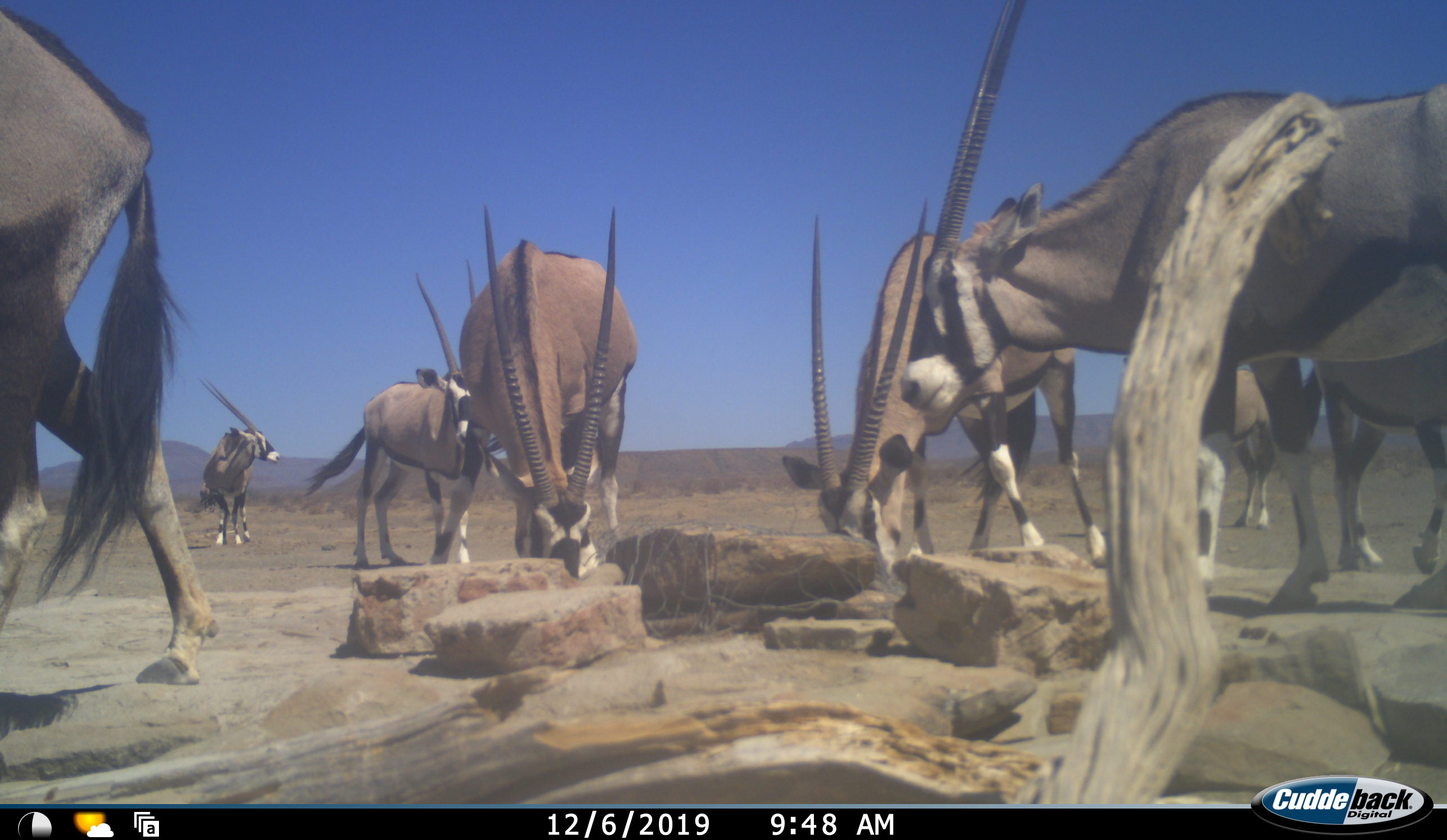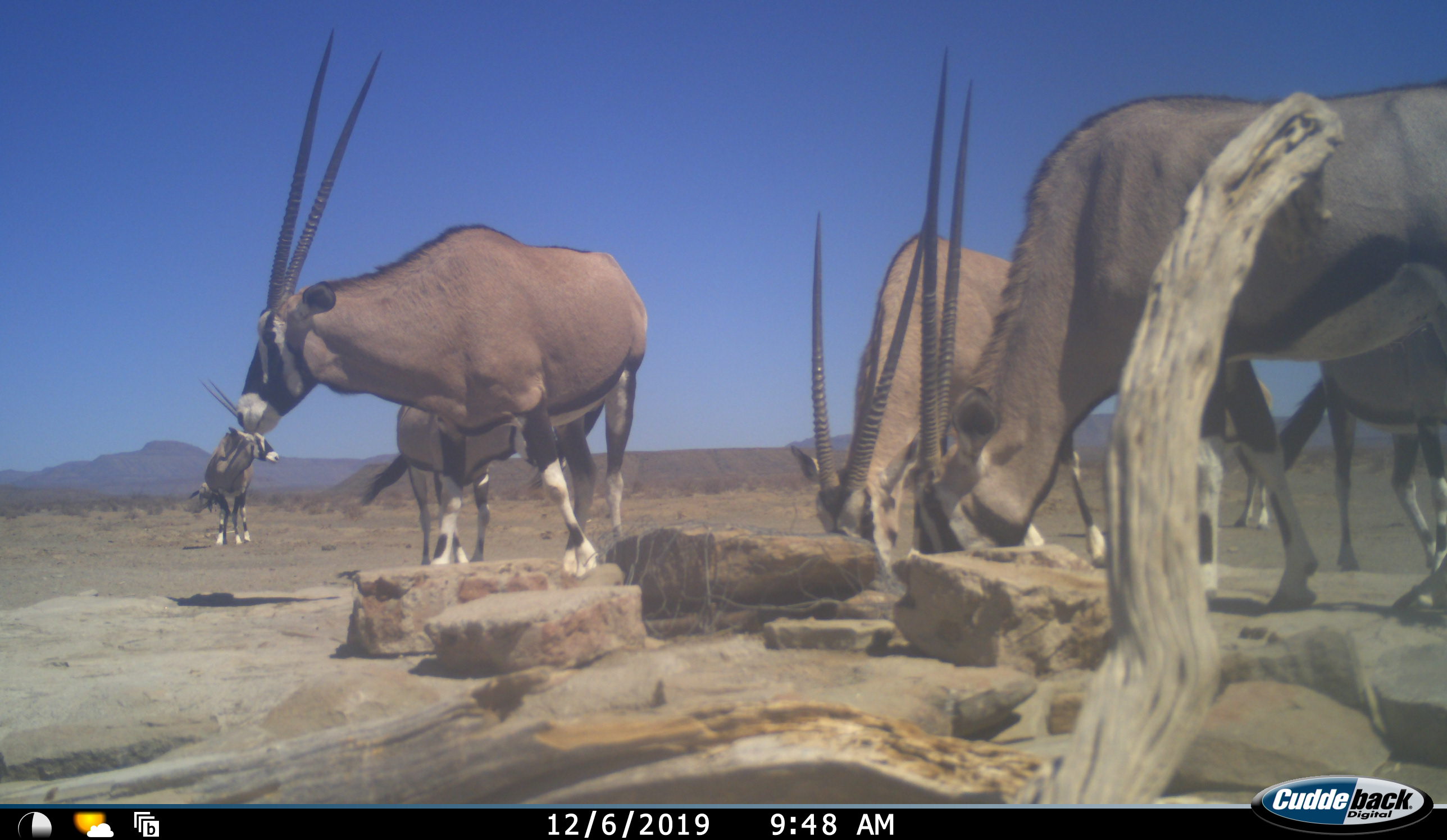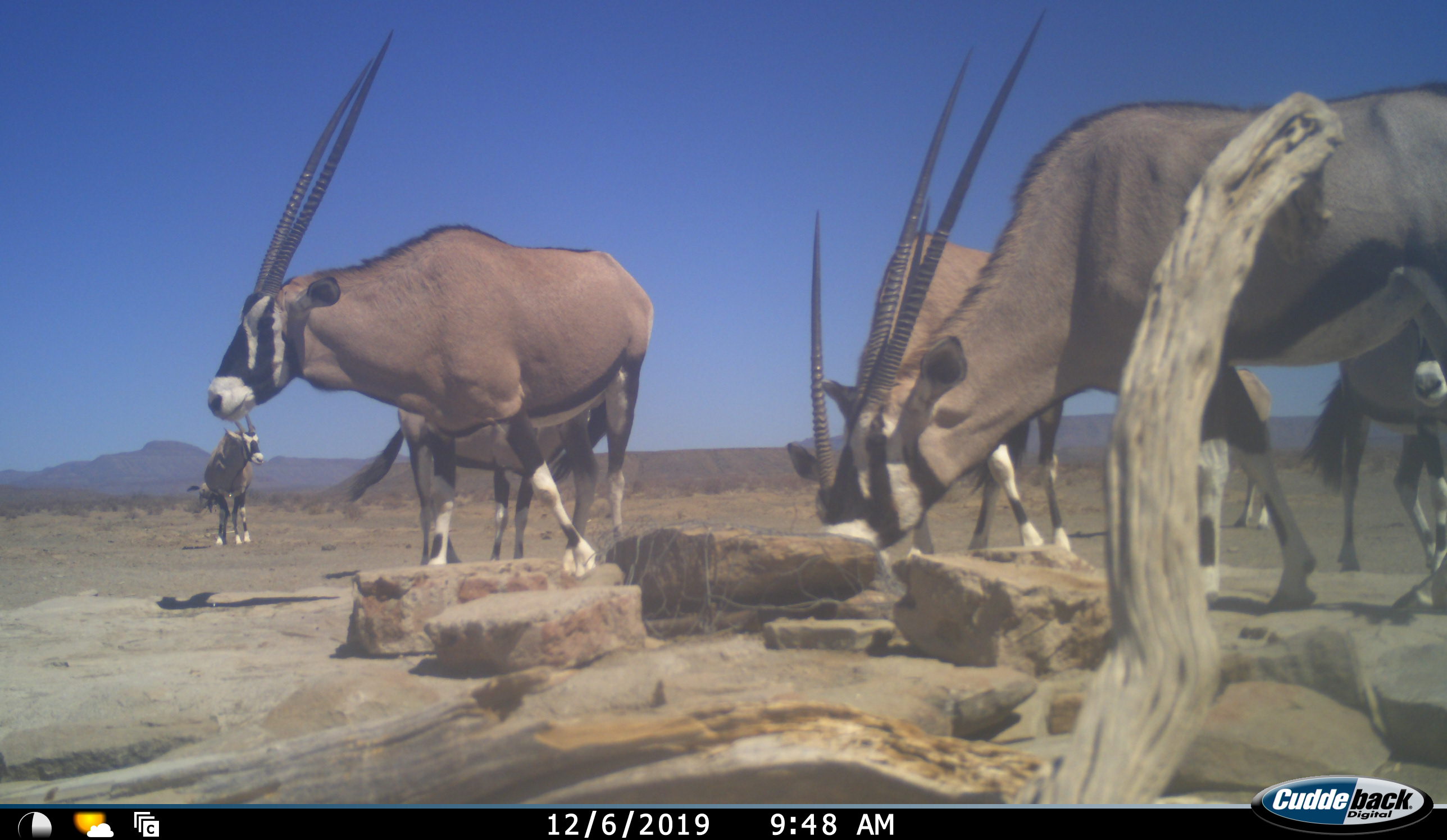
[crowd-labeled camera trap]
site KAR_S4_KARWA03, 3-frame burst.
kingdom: Animalia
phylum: Chordata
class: Mammalia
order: Artiodactyla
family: Bovidae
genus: Oryx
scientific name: Oryx gazella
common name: gemsbok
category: oryx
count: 8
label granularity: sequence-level